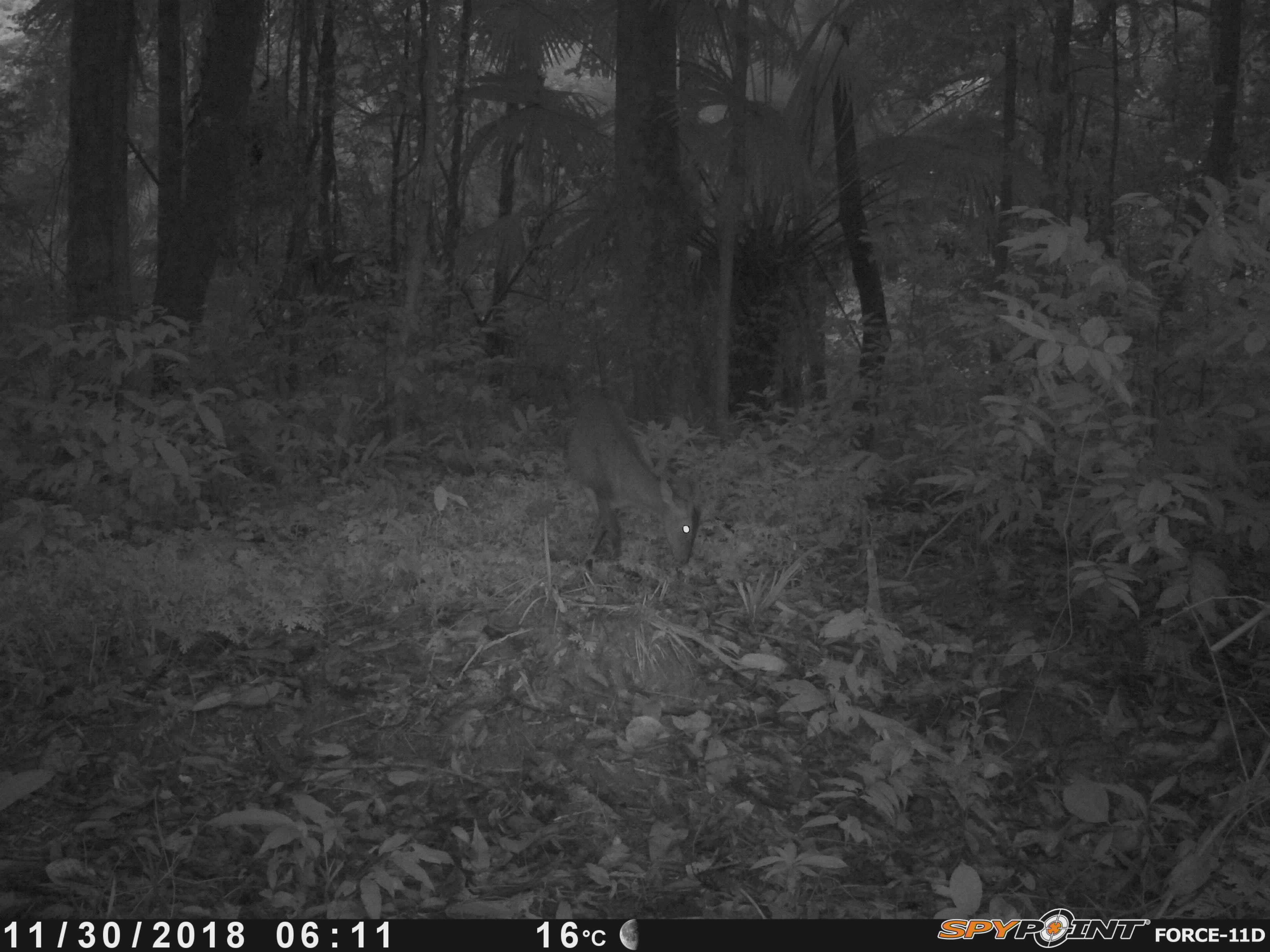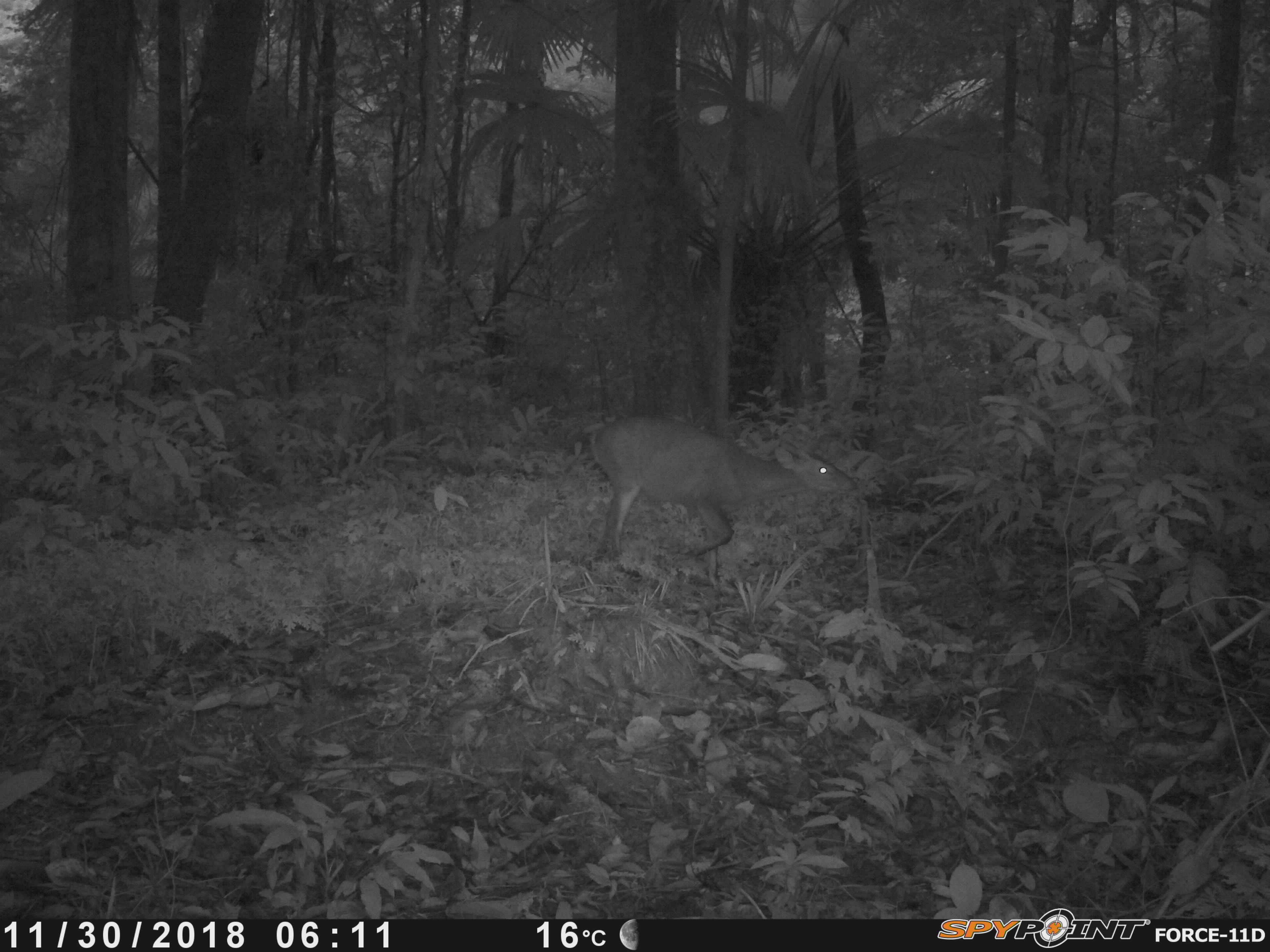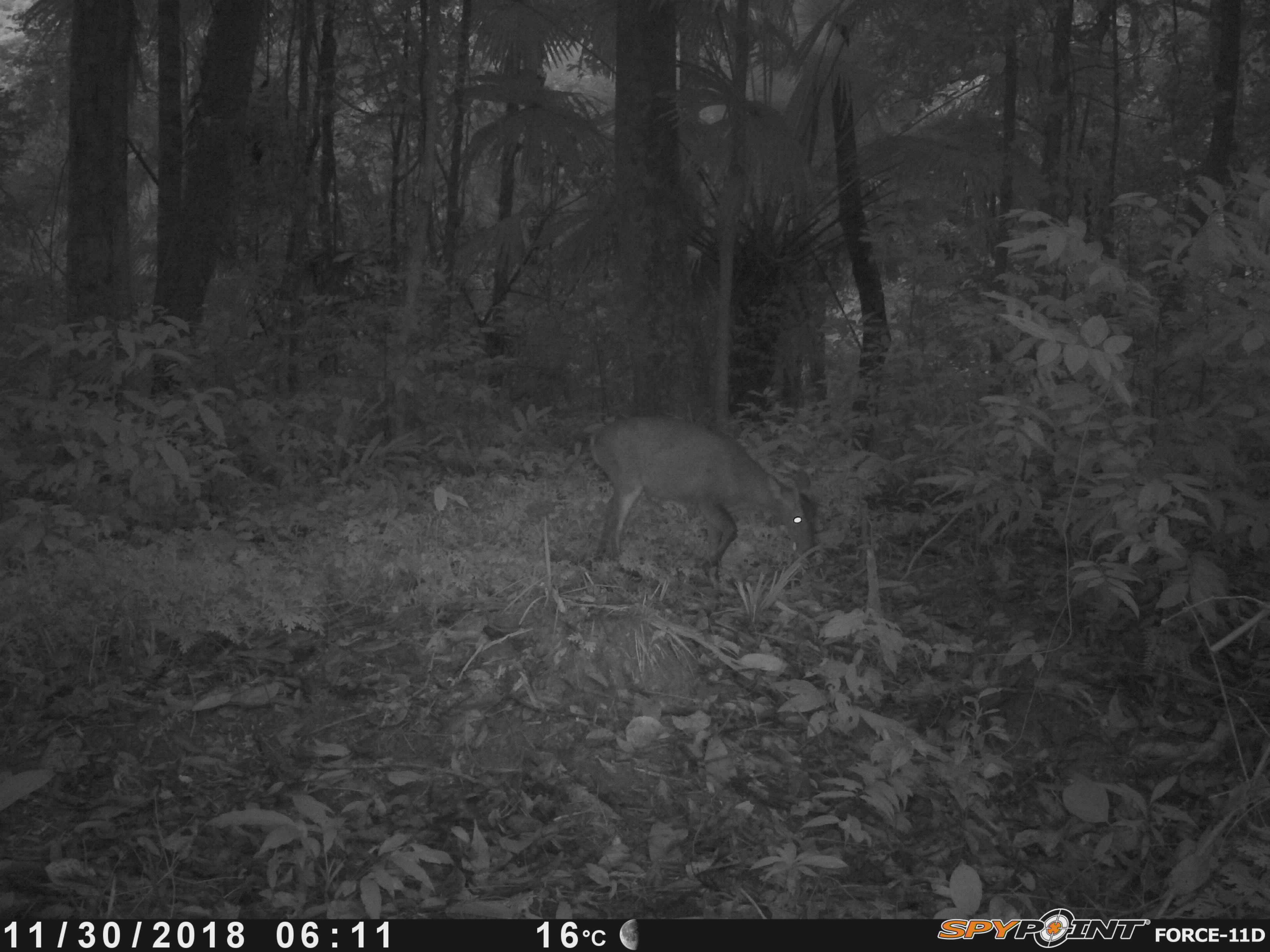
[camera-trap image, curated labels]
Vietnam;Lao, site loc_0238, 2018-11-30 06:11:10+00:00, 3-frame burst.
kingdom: Animalia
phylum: Chordata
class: Mammalia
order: Artiodactyla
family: Cervidae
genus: Muntiacus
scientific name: Muntiacus vuquangensis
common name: large-antlered muntjac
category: large antlered muntjac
Large antlered muntjac (large-antlered muntjac) (Muntiacus vuquangensis). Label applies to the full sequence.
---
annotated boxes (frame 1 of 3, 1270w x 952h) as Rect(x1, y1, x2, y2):
large antlered muntjac: Rect(567, 396, 700, 569)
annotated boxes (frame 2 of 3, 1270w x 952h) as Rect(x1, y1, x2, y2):
large antlered muntjac: Rect(590, 413, 860, 587)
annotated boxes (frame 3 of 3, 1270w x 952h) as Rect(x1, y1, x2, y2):
large antlered muntjac: Rect(588, 414, 820, 606)